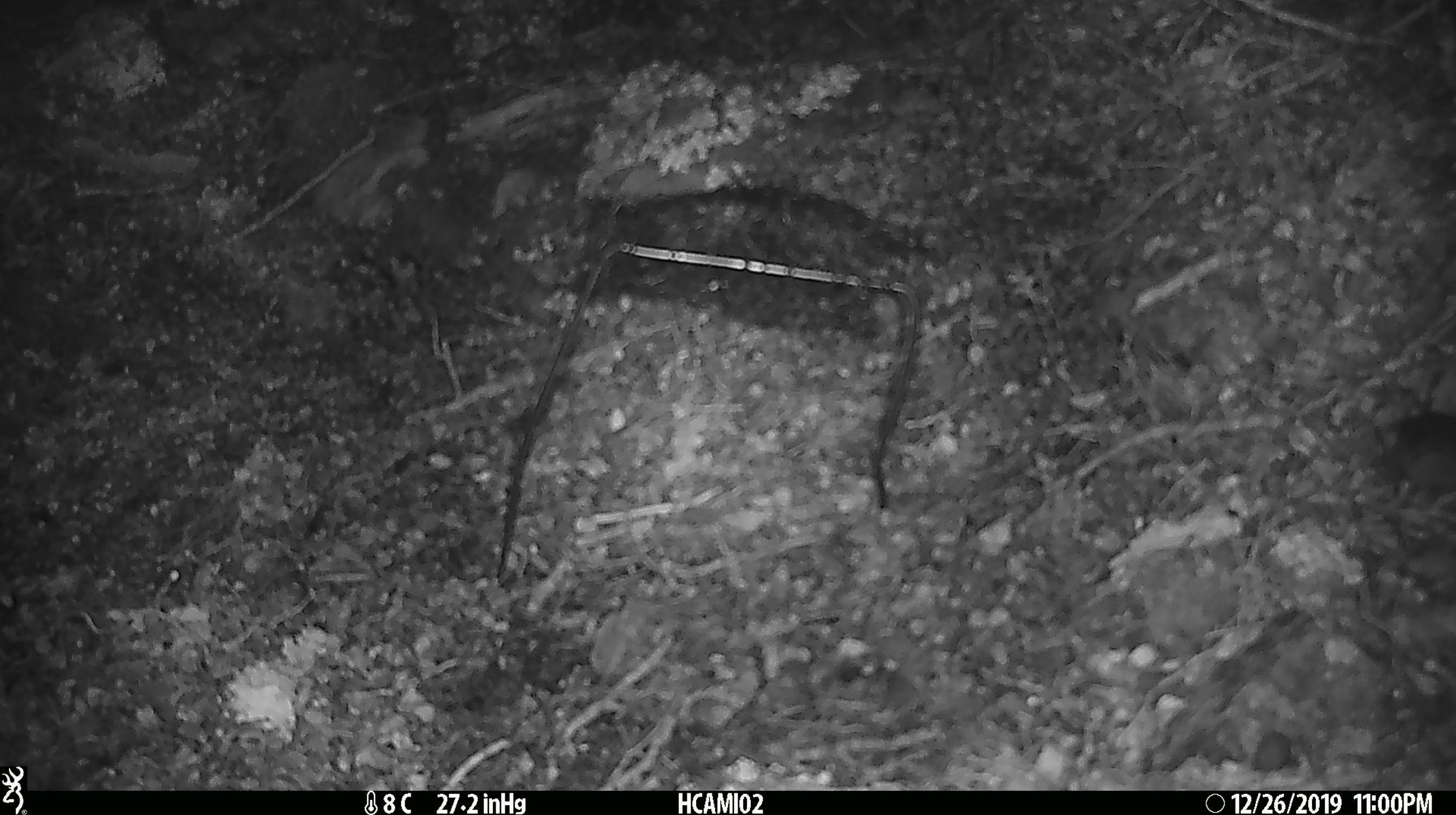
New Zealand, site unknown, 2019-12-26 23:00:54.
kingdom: Animalia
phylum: Chordata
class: Mammalia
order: Rodentia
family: Muridae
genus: Mus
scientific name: Mus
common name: mouse